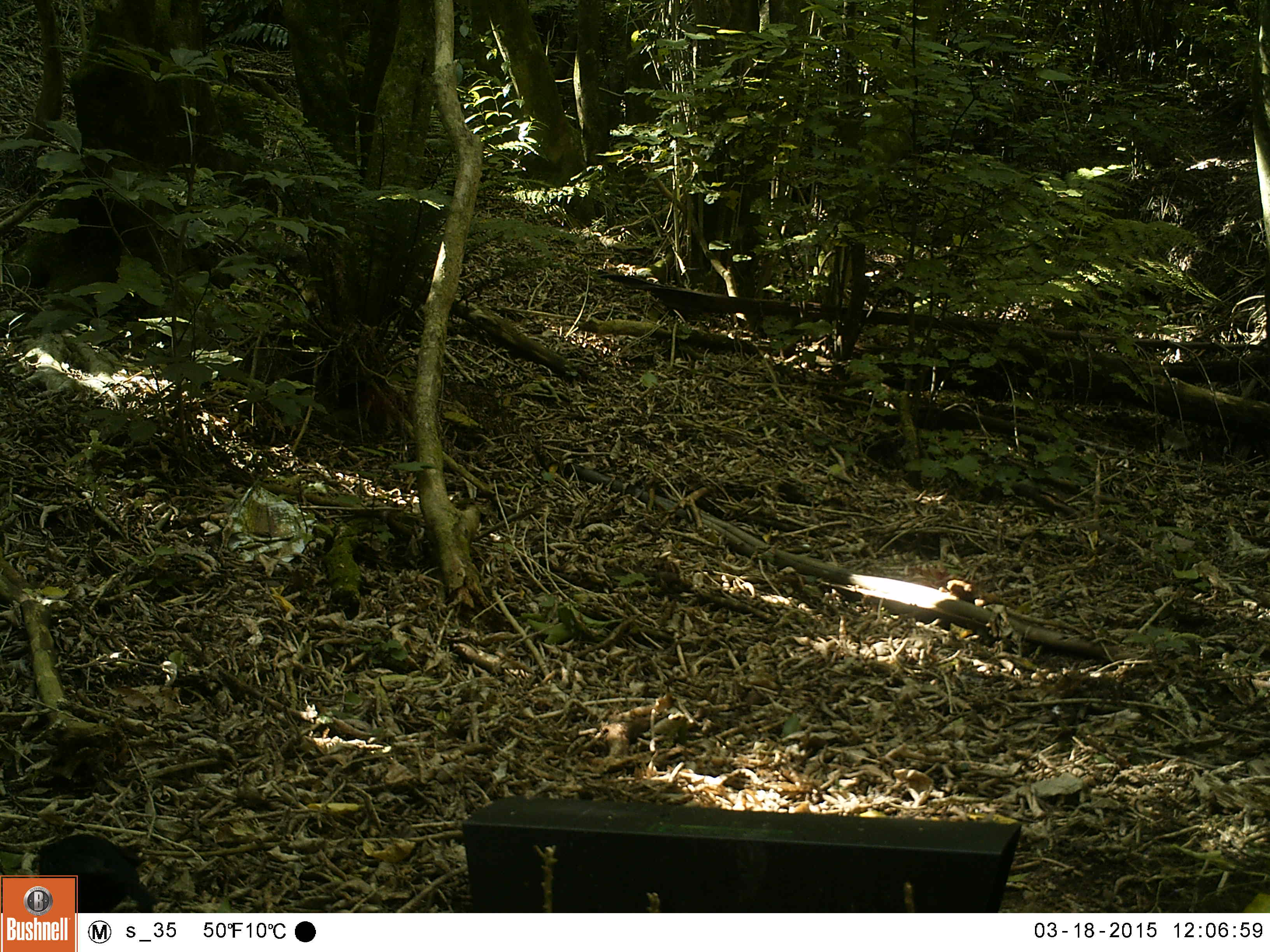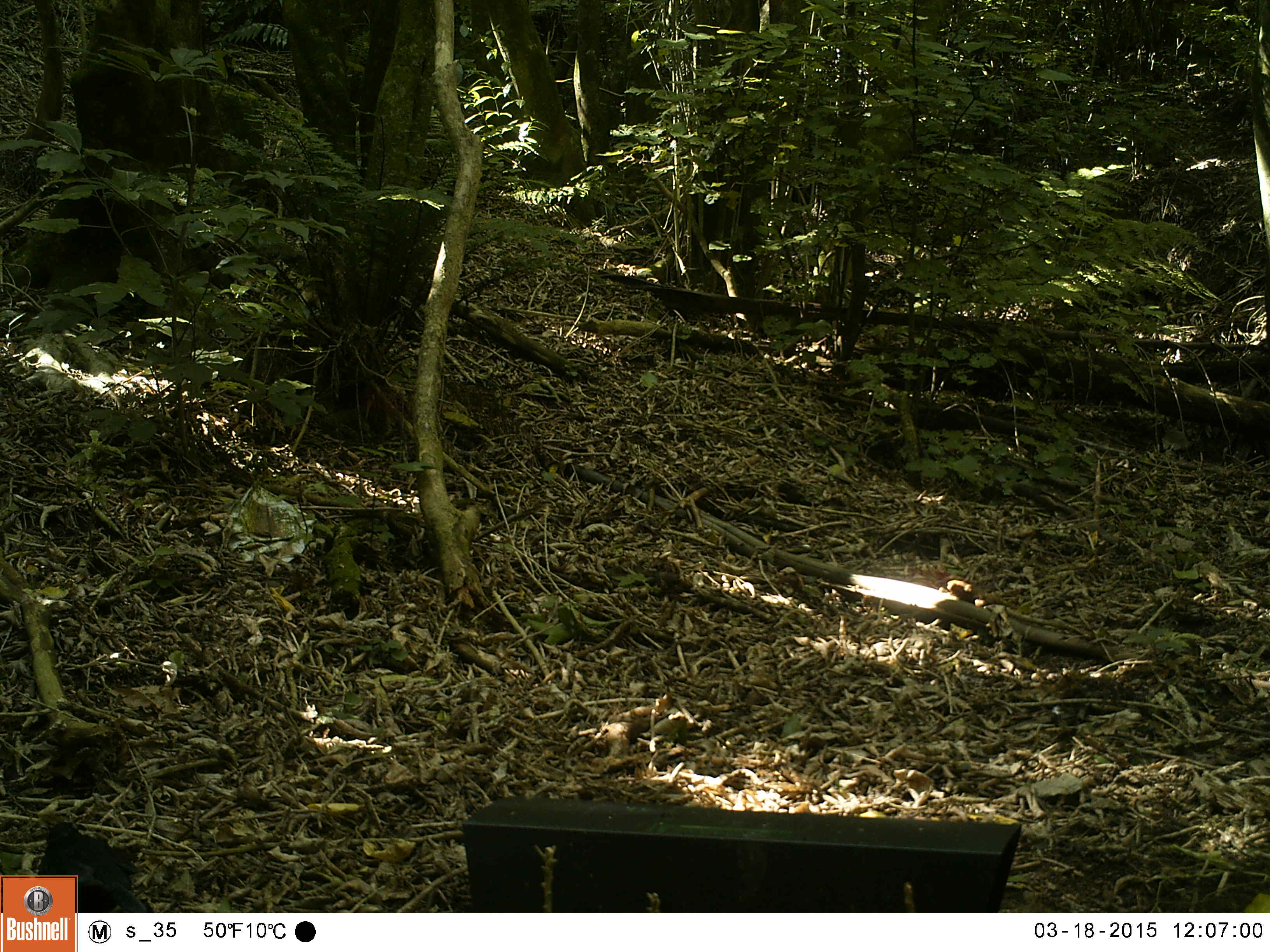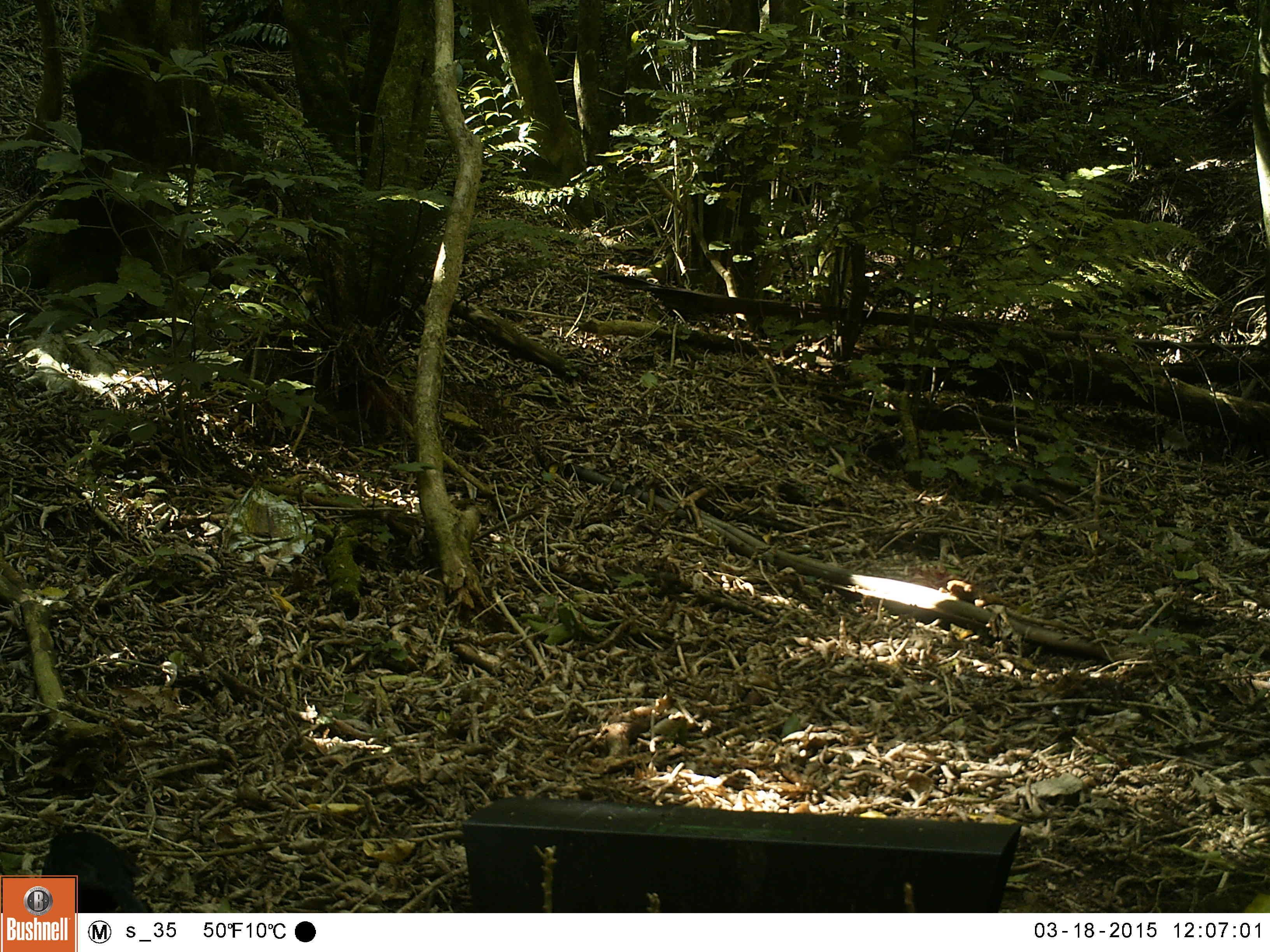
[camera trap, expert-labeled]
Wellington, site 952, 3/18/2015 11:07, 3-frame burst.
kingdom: Animalia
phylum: Chordata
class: Aves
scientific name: Aves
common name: bird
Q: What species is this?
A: Bird (Aves).